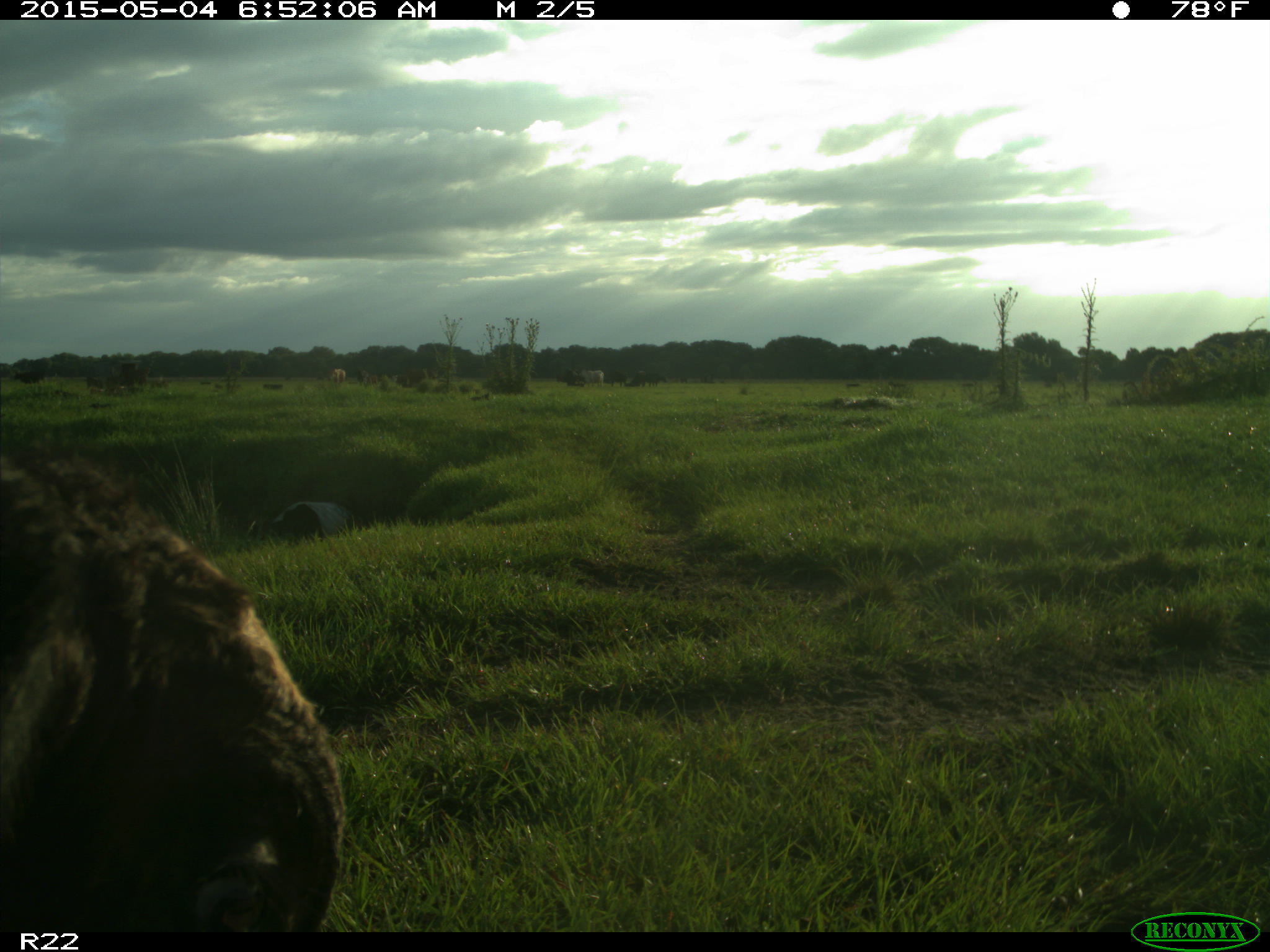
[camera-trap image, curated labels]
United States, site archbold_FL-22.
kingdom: Animalia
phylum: Chordata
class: Mammalia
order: Artiodactyla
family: Bovidae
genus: Bos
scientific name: Bos taurus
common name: domestic cow